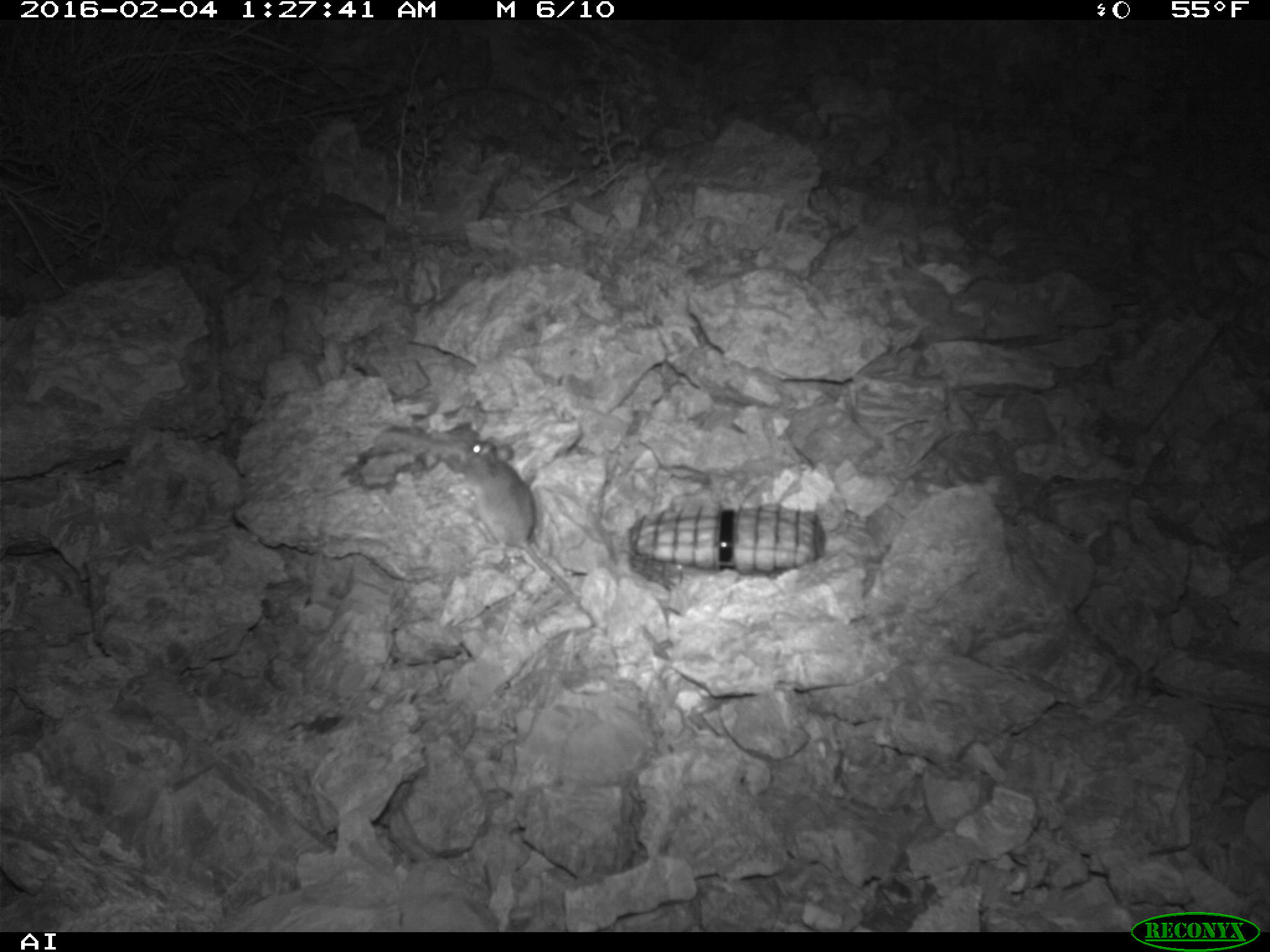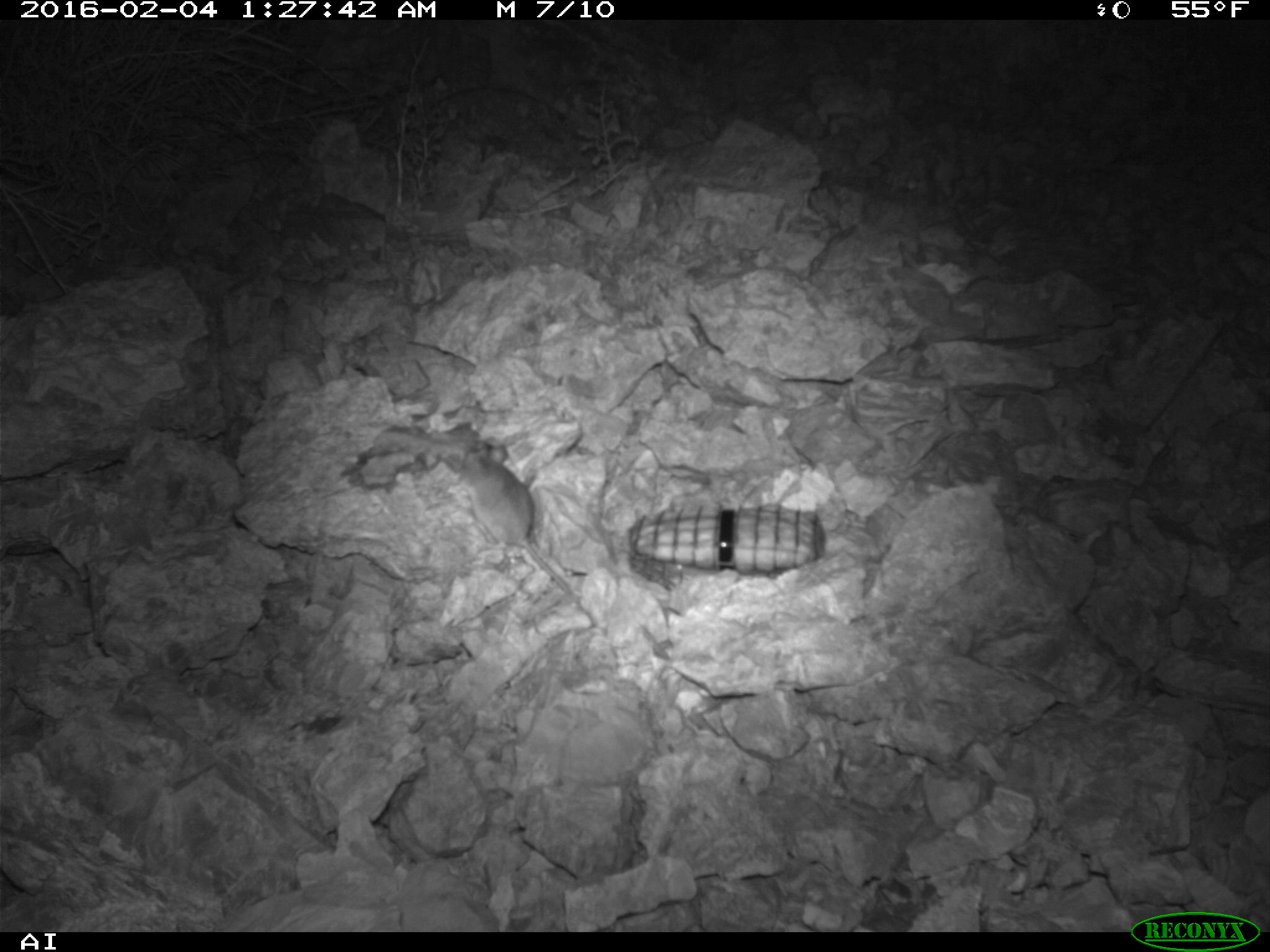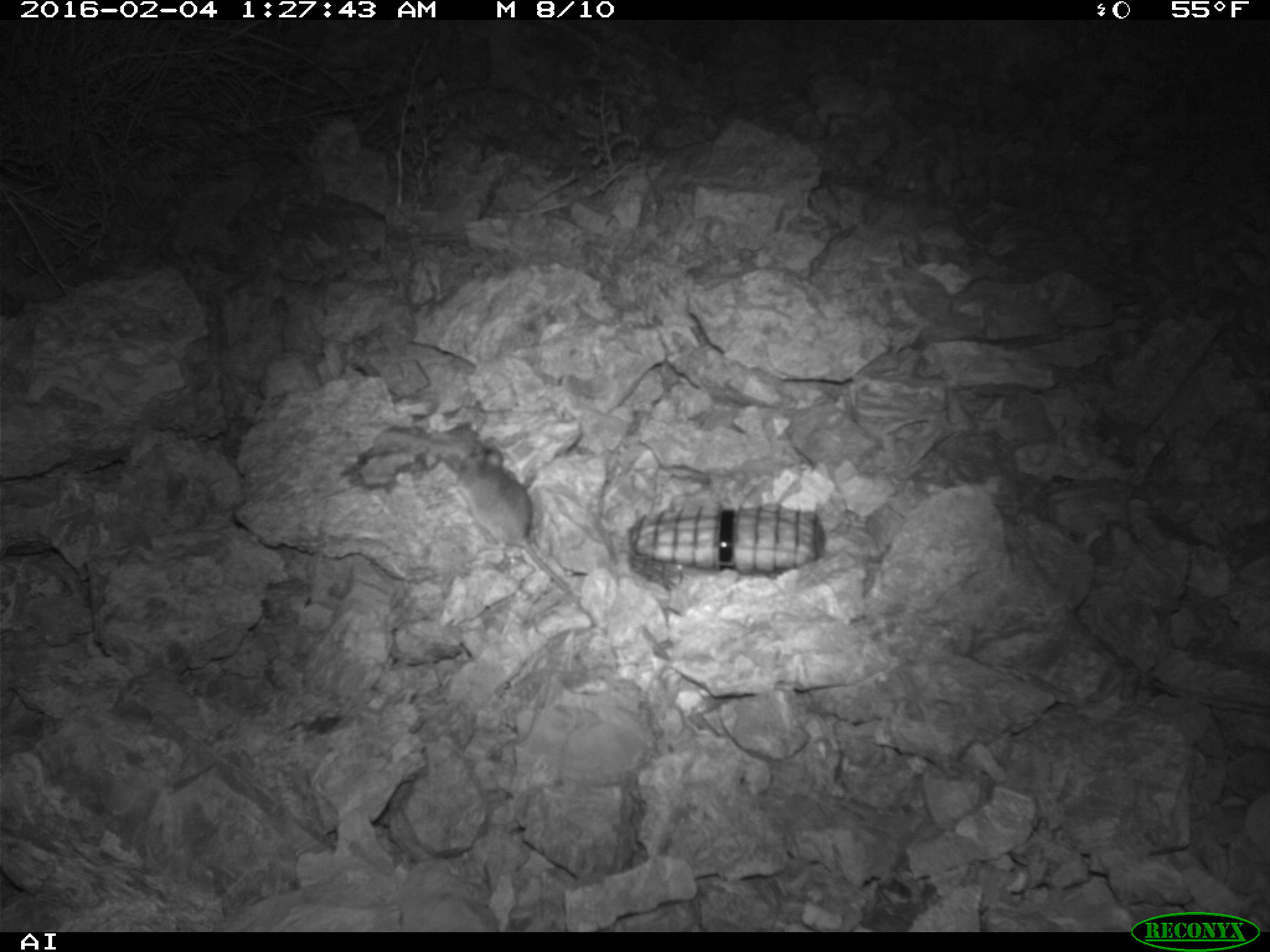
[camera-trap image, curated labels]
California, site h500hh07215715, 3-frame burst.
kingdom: Animalia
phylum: Chordata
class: Mammalia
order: Rodentia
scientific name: Rodentia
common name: rodent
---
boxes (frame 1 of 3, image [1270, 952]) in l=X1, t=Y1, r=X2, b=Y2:
rodent: l=463, t=436, r=571, b=593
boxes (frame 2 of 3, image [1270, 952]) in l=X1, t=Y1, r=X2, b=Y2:
rodent: l=458, t=438, r=598, b=628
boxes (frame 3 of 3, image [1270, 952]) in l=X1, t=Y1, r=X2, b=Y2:
rodent: l=442, t=446, r=578, b=606